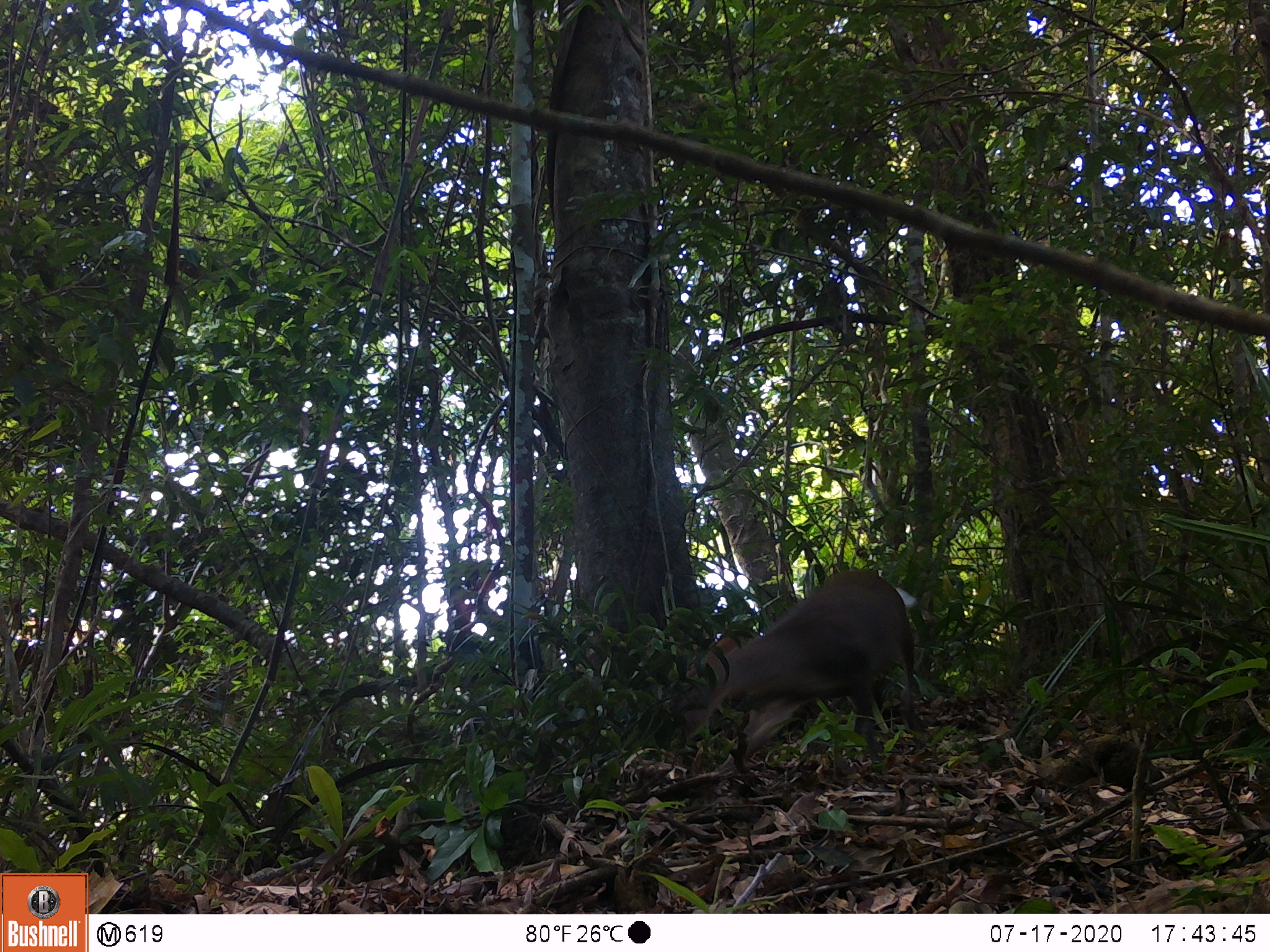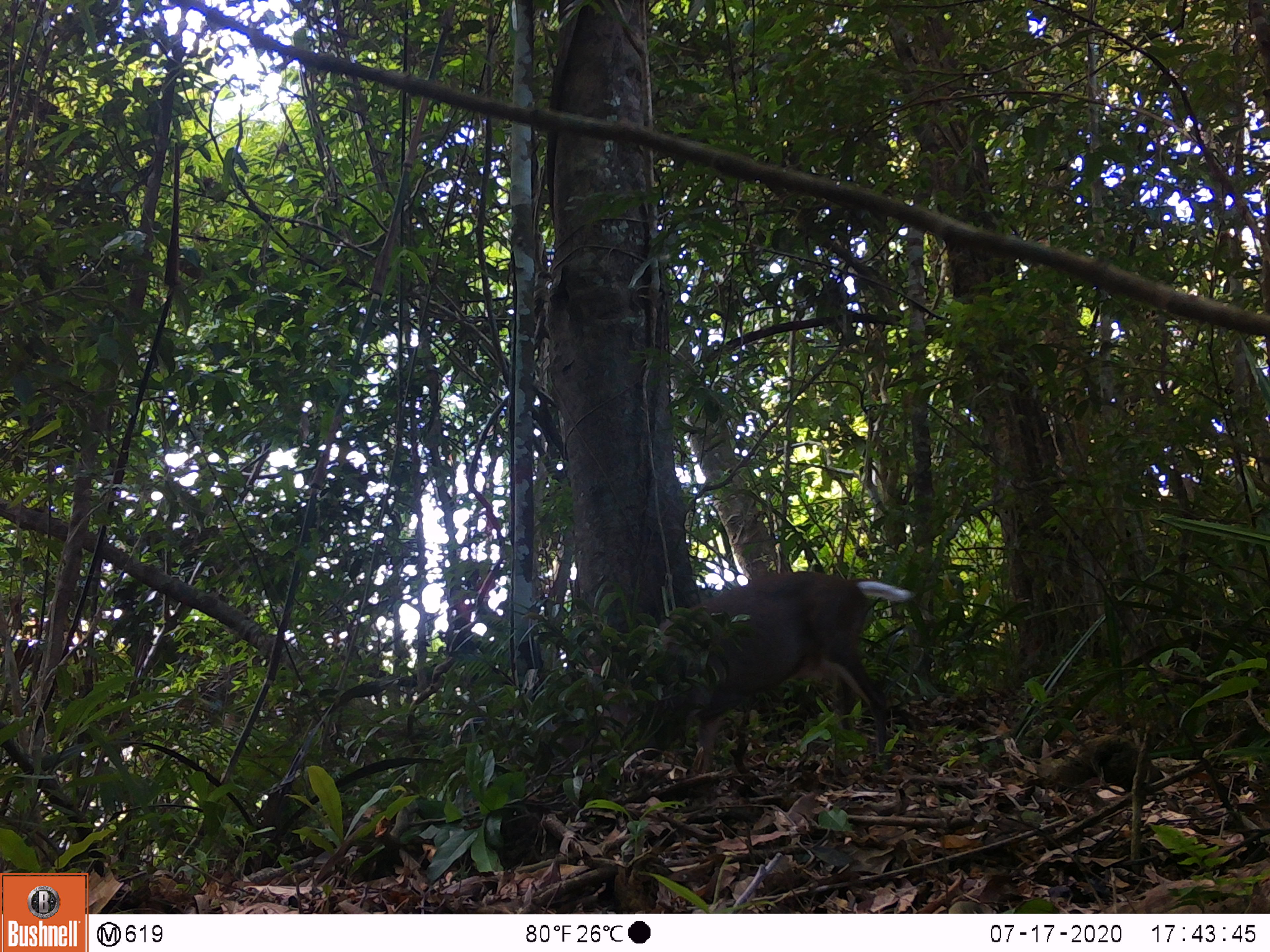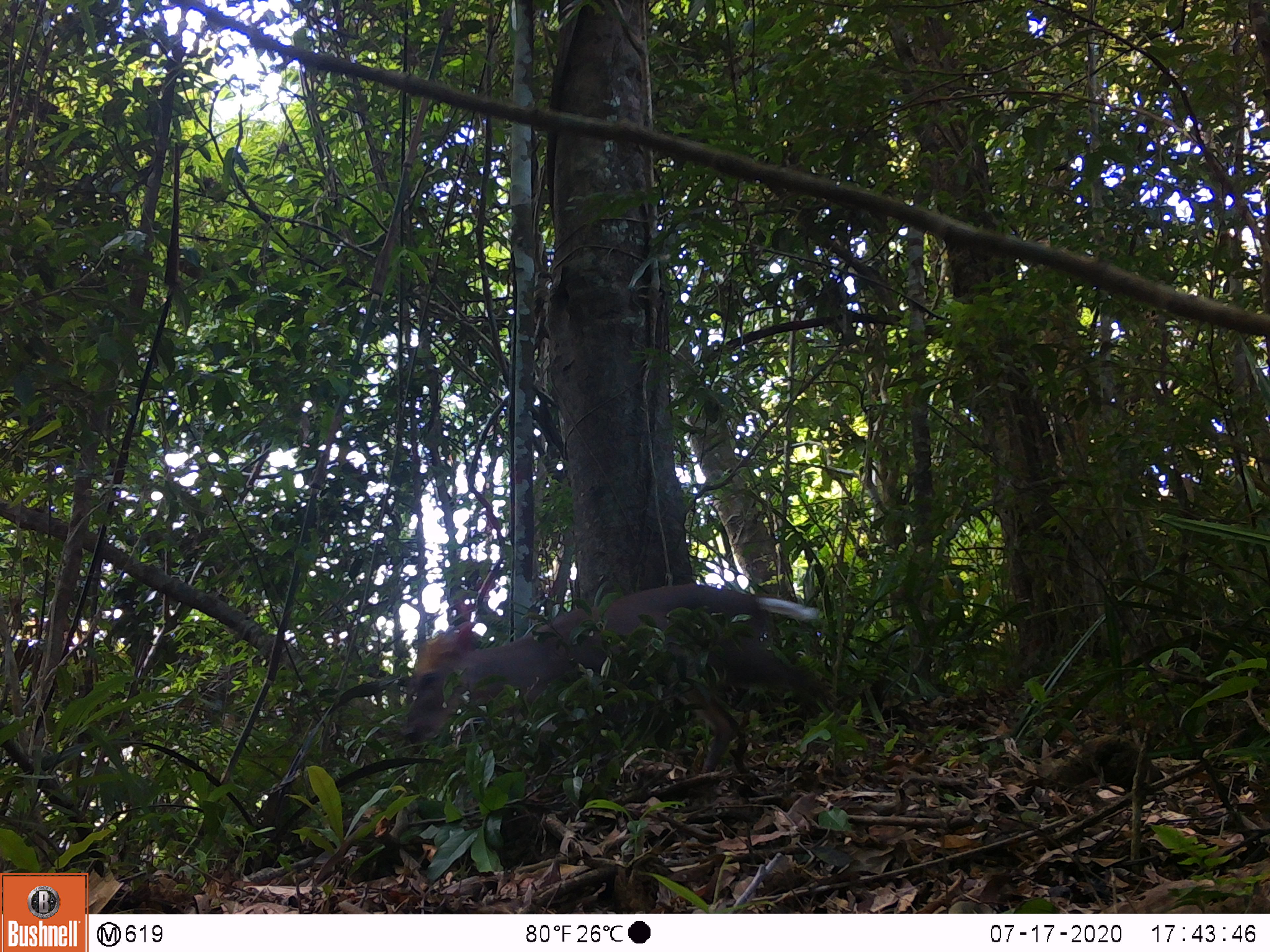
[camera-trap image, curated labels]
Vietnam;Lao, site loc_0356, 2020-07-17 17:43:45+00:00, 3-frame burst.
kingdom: Animalia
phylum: Chordata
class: Mammalia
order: Artiodactyla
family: Cervidae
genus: Muntiacus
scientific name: Muntiacus rooseveltorum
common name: roosevelt's muntjac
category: roosevelts muntjac group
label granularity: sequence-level